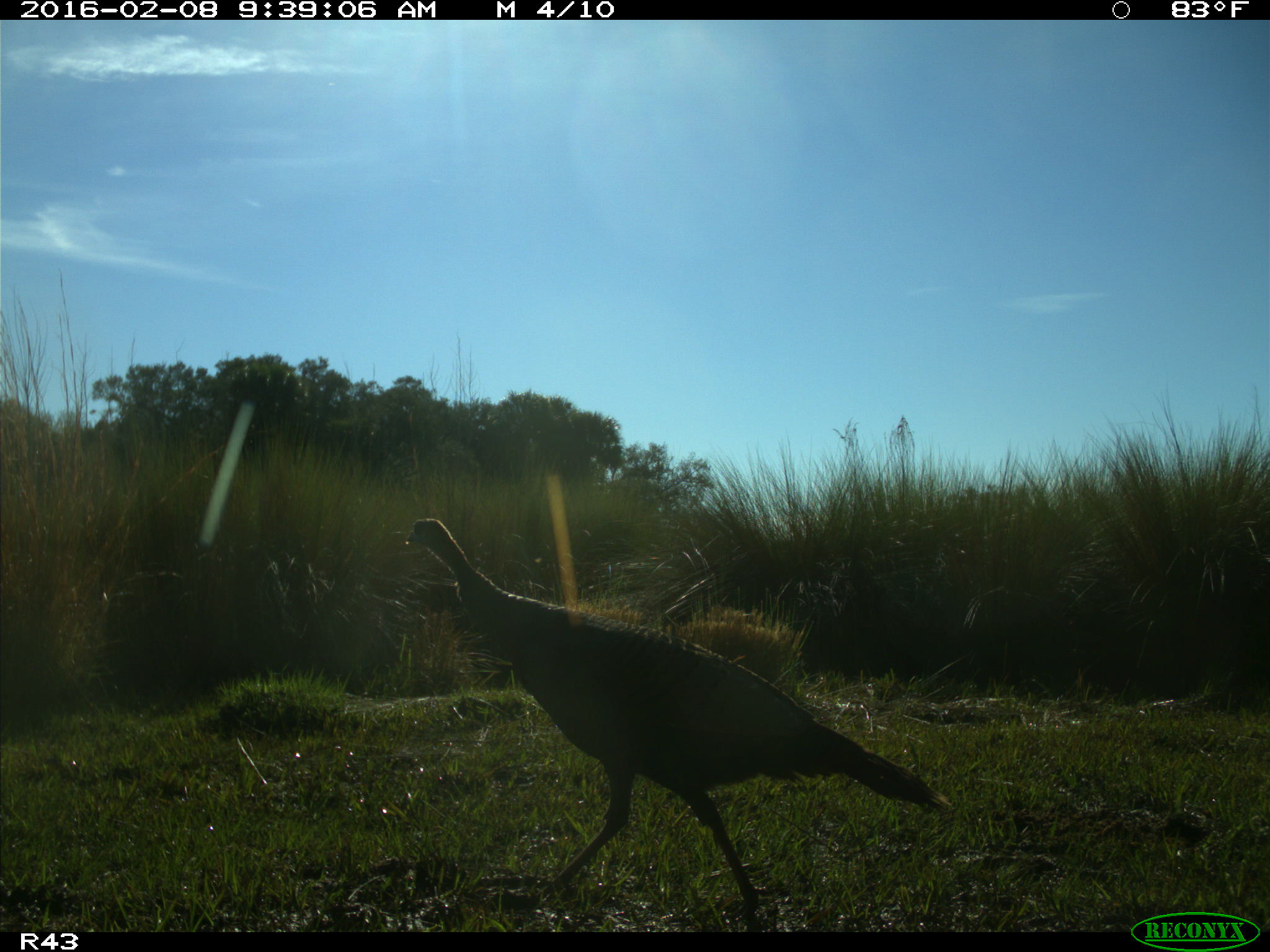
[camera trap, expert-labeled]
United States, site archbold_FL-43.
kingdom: Animalia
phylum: Chordata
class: Aves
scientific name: Aves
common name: birds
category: unidentified bird